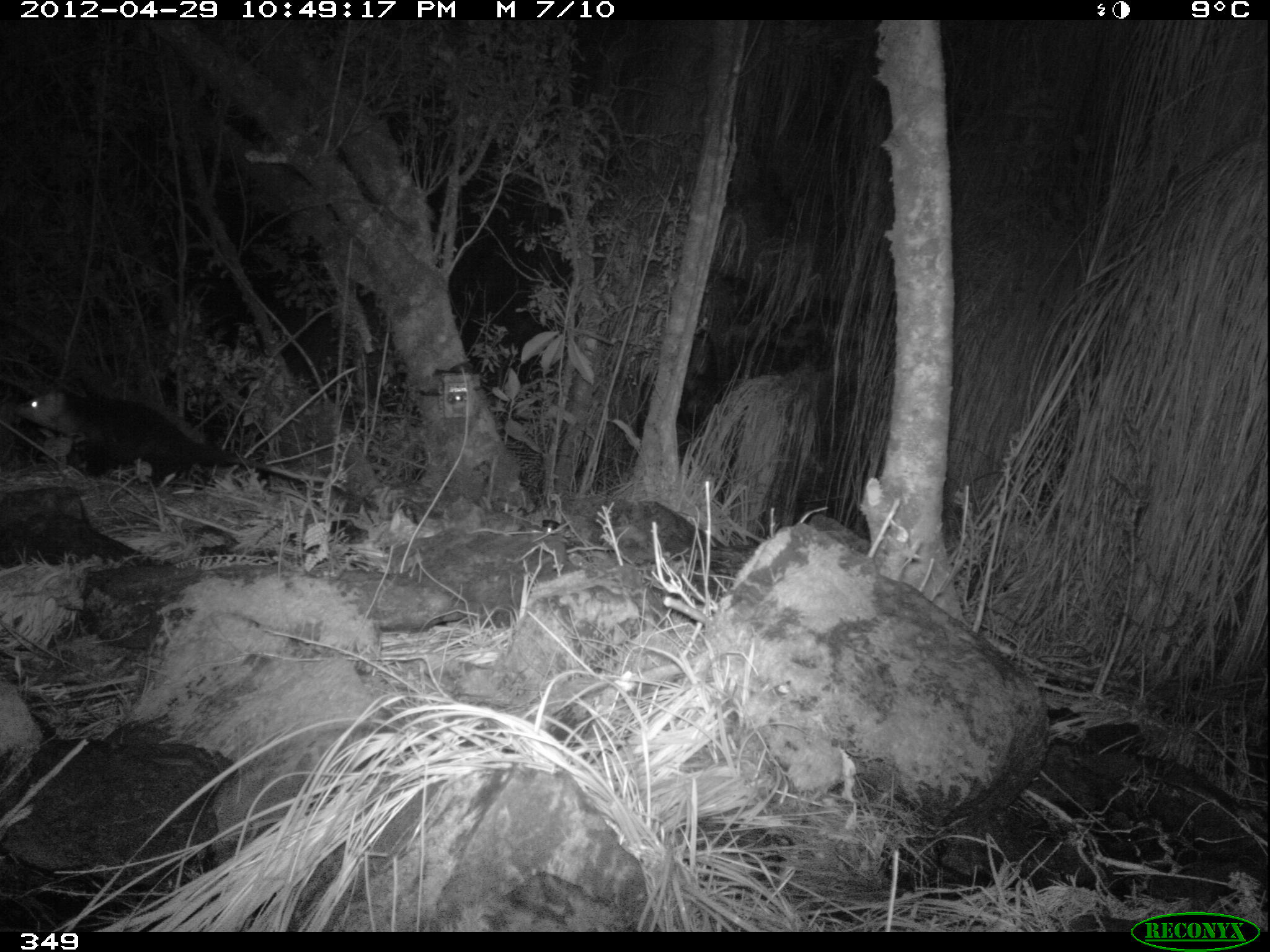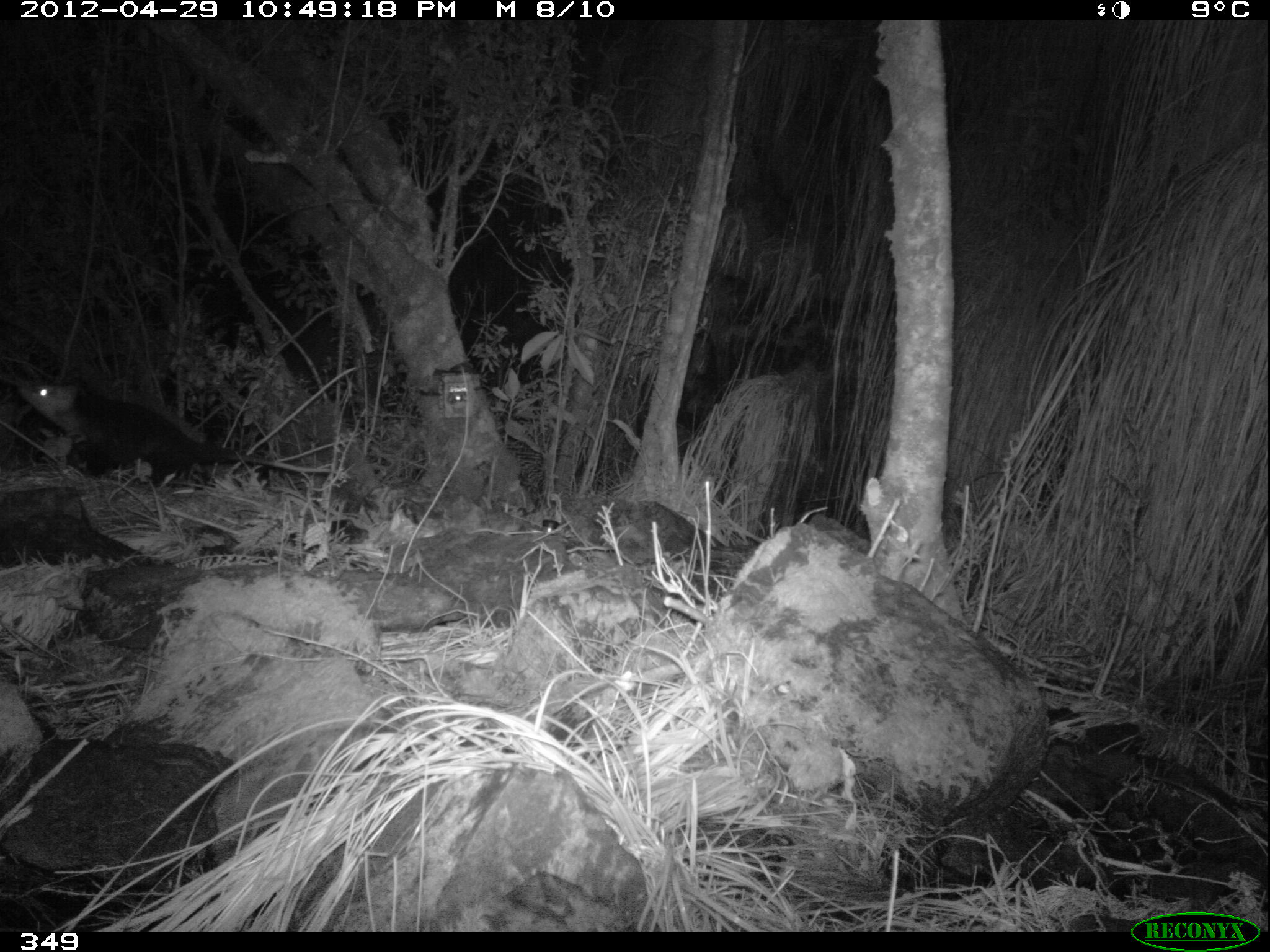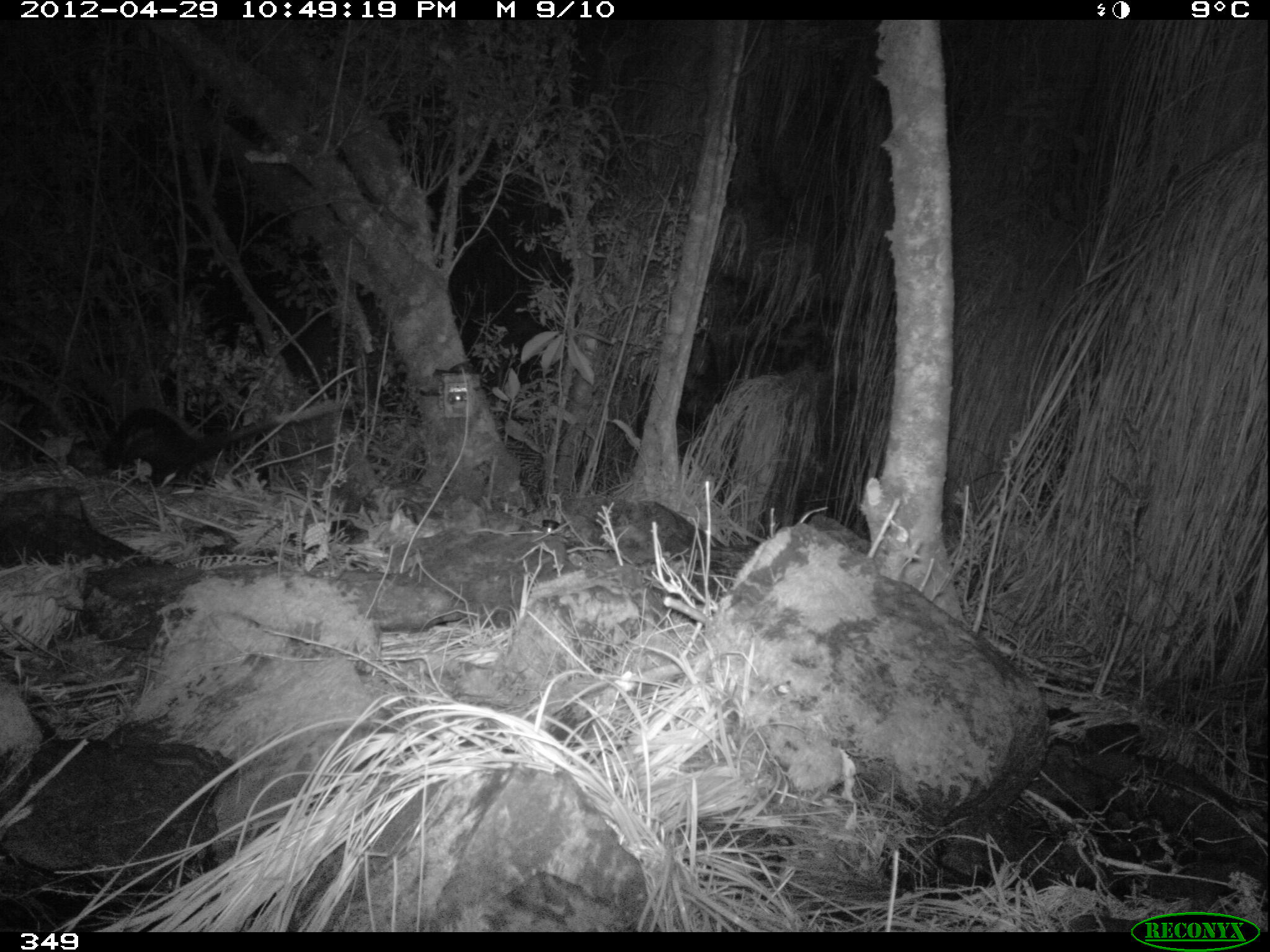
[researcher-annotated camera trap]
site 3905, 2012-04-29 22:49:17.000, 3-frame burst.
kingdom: Animalia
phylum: Chordata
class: Mammalia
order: Didelphimorphia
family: Didelphidae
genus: Didelphis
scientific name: Didelphis pernigra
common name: andean white-eared opossum